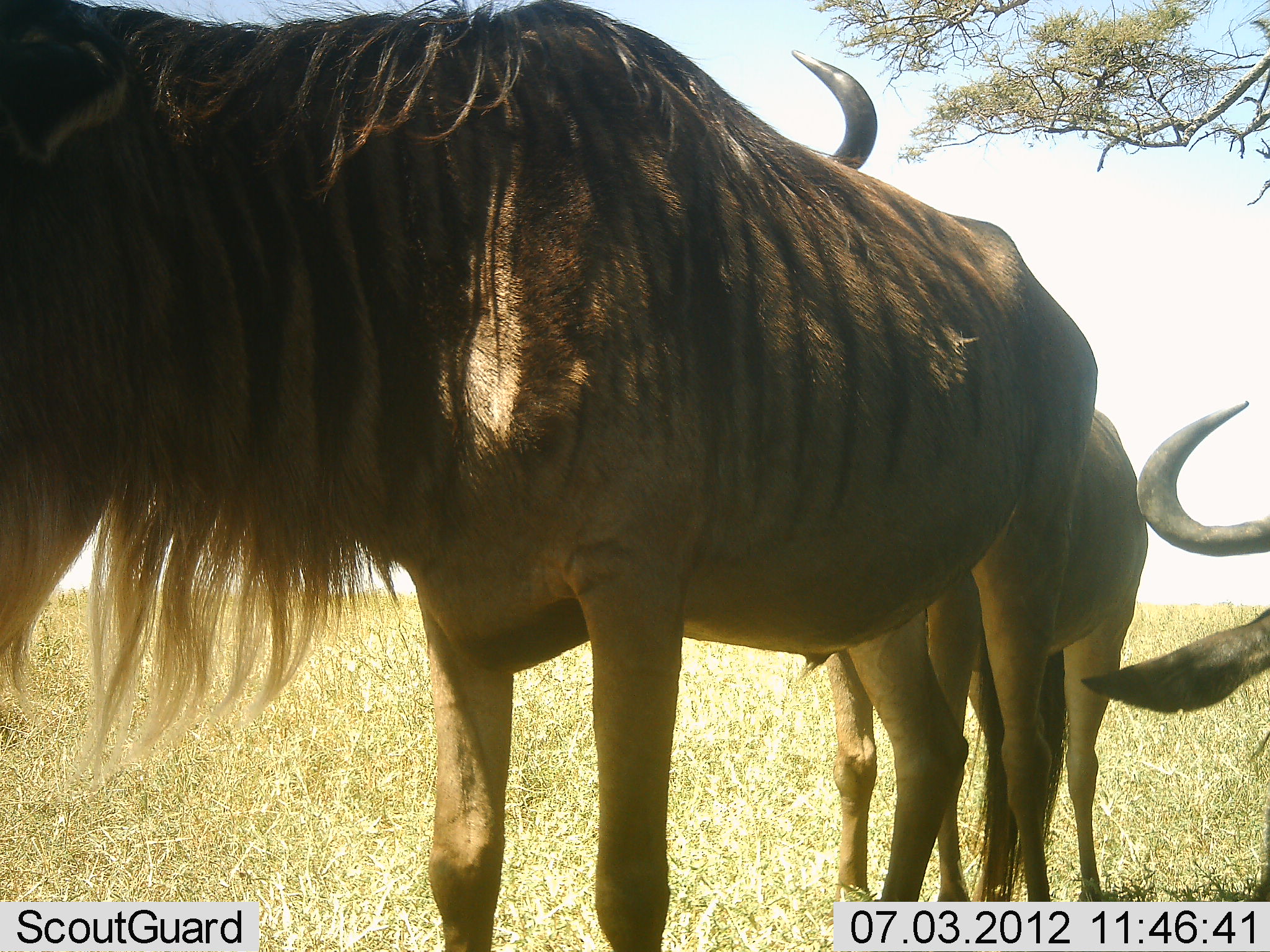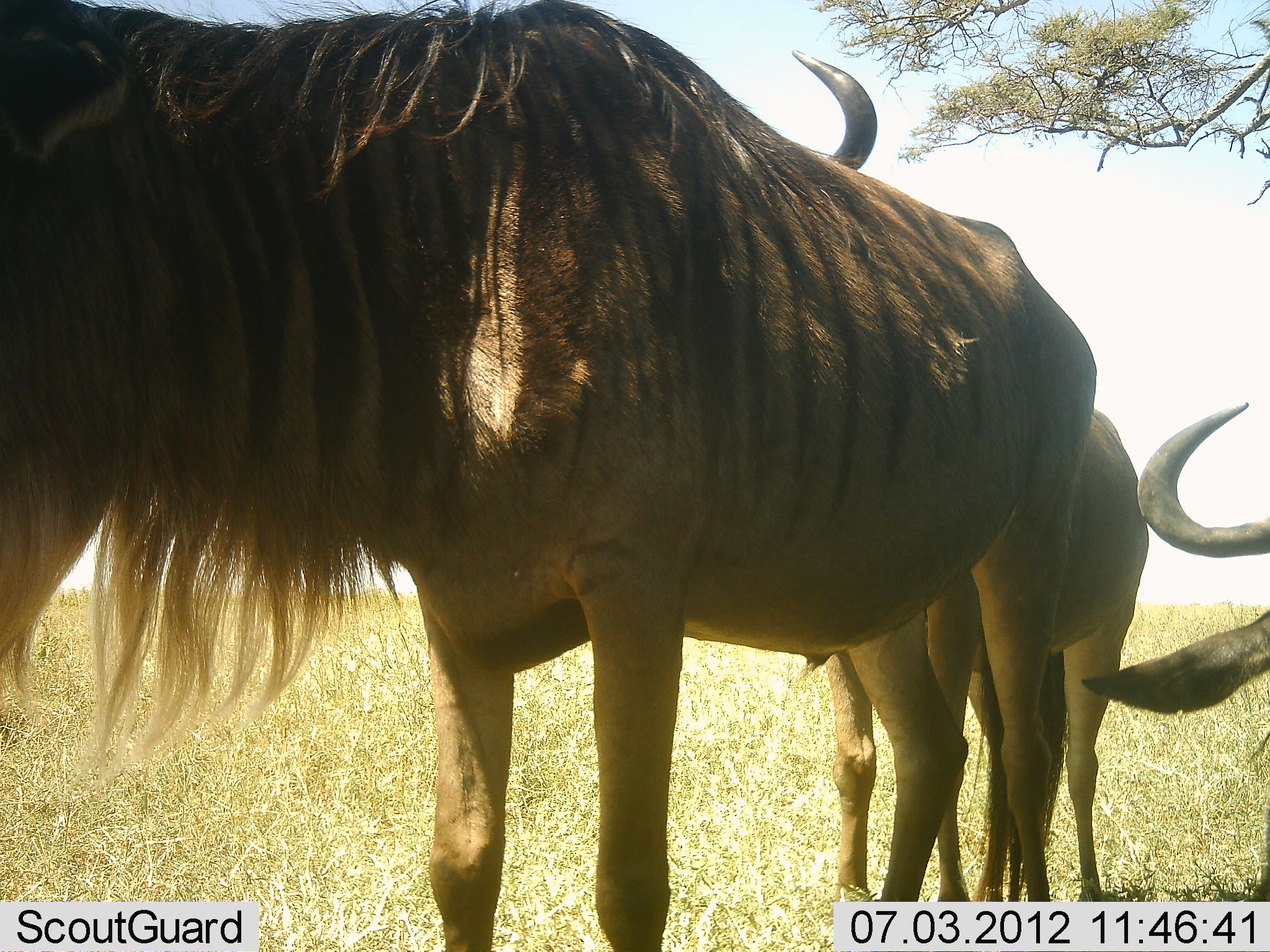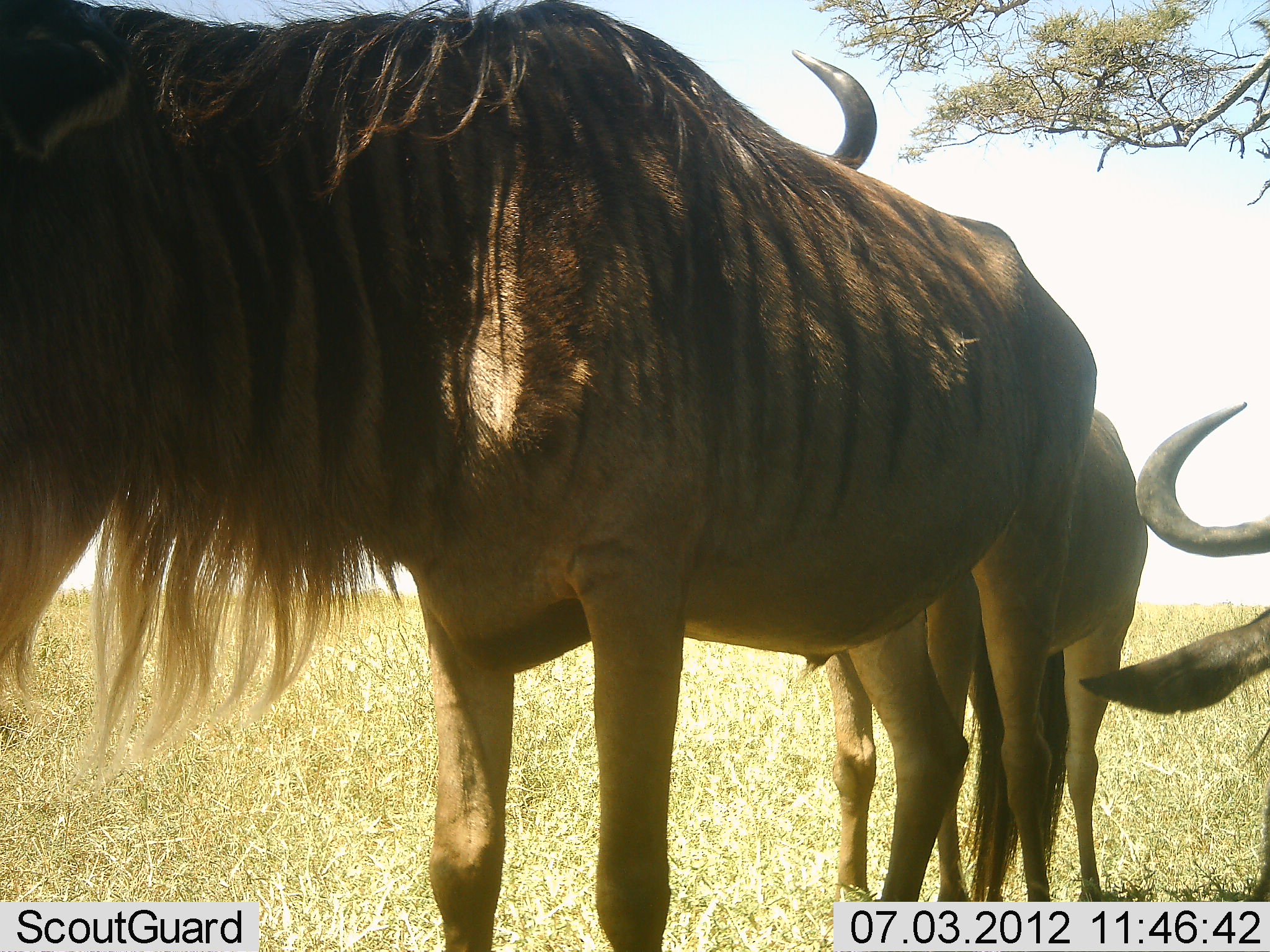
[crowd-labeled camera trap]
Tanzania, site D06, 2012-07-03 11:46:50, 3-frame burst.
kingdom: Animalia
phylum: Chordata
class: Mammalia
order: Artiodactyla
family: Bovidae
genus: Connochaetes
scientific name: Connochaetes taurinus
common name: blue wildebeest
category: wildebeest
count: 3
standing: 100%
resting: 20%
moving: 0%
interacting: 0%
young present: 0%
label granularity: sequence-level